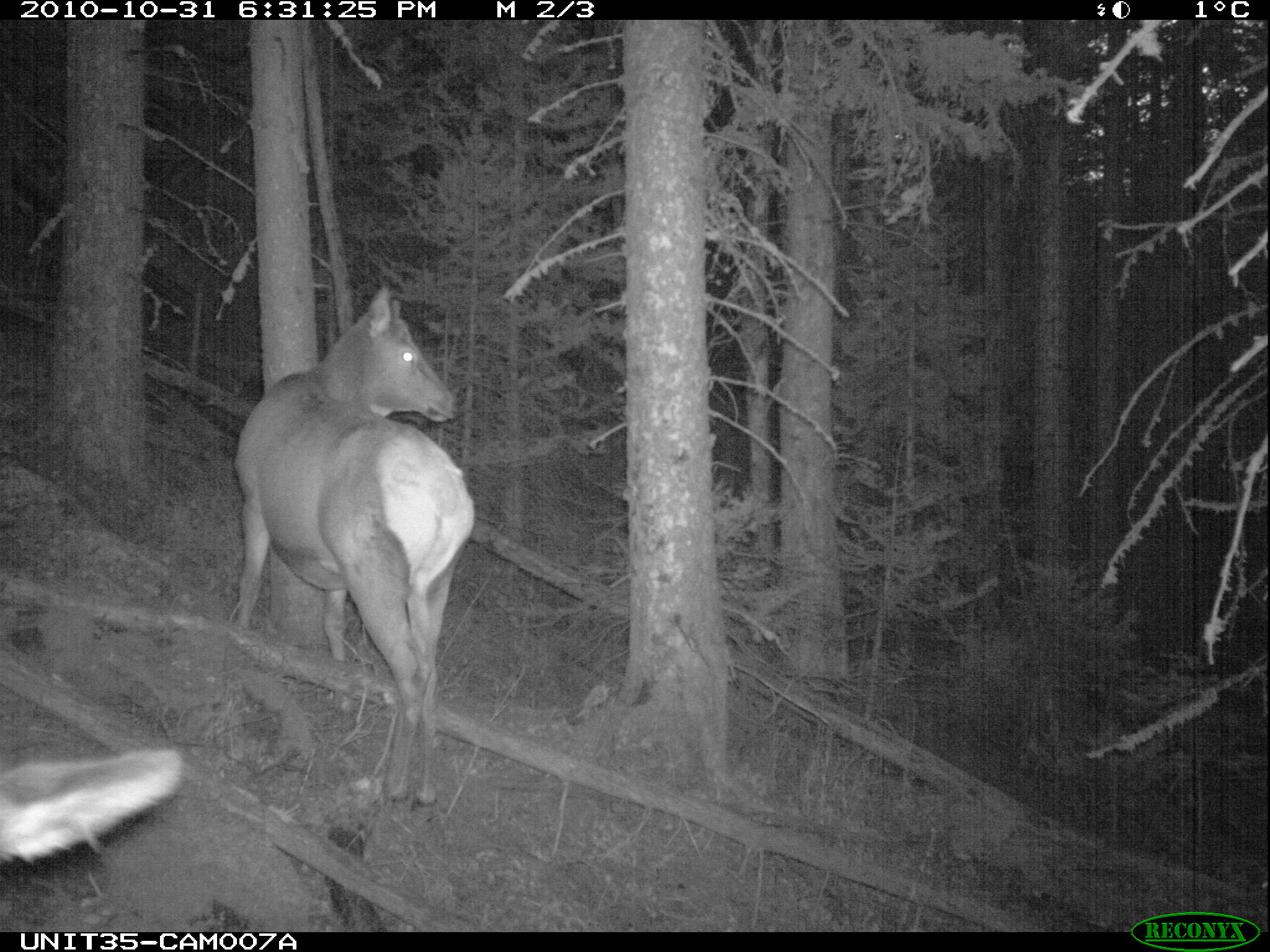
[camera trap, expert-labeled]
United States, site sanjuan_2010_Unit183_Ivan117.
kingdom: Animalia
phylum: Chordata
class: Mammalia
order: Artiodactyla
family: Cervidae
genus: Cervus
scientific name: Cervus elaphus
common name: red deer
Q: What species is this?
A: Cervus elaphus (red deer).